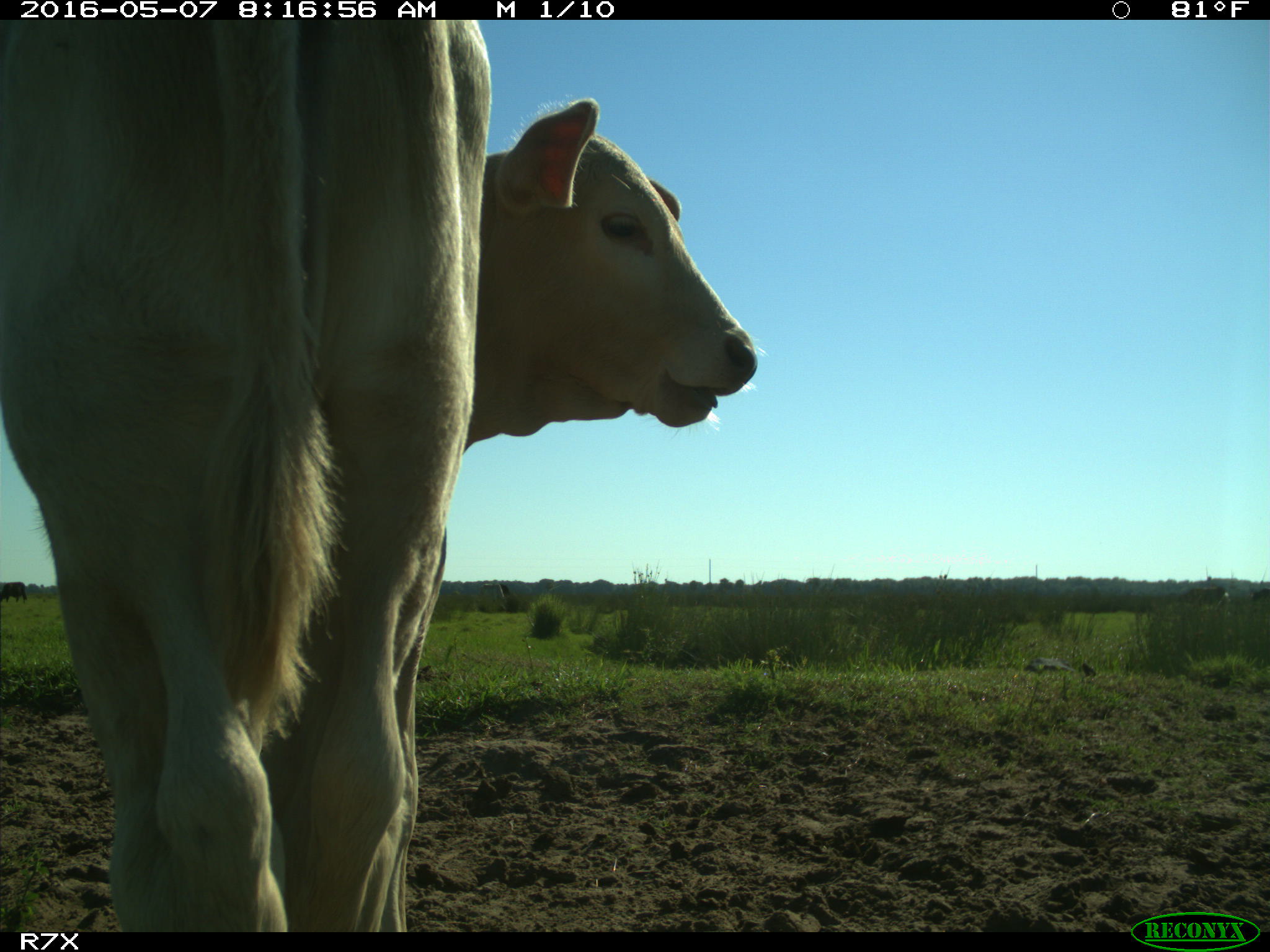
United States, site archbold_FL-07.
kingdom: Animalia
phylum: Chordata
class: Mammalia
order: Artiodactyla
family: Bovidae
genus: Bos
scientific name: Bos taurus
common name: domestic cow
Bos taurus (domestic cow).